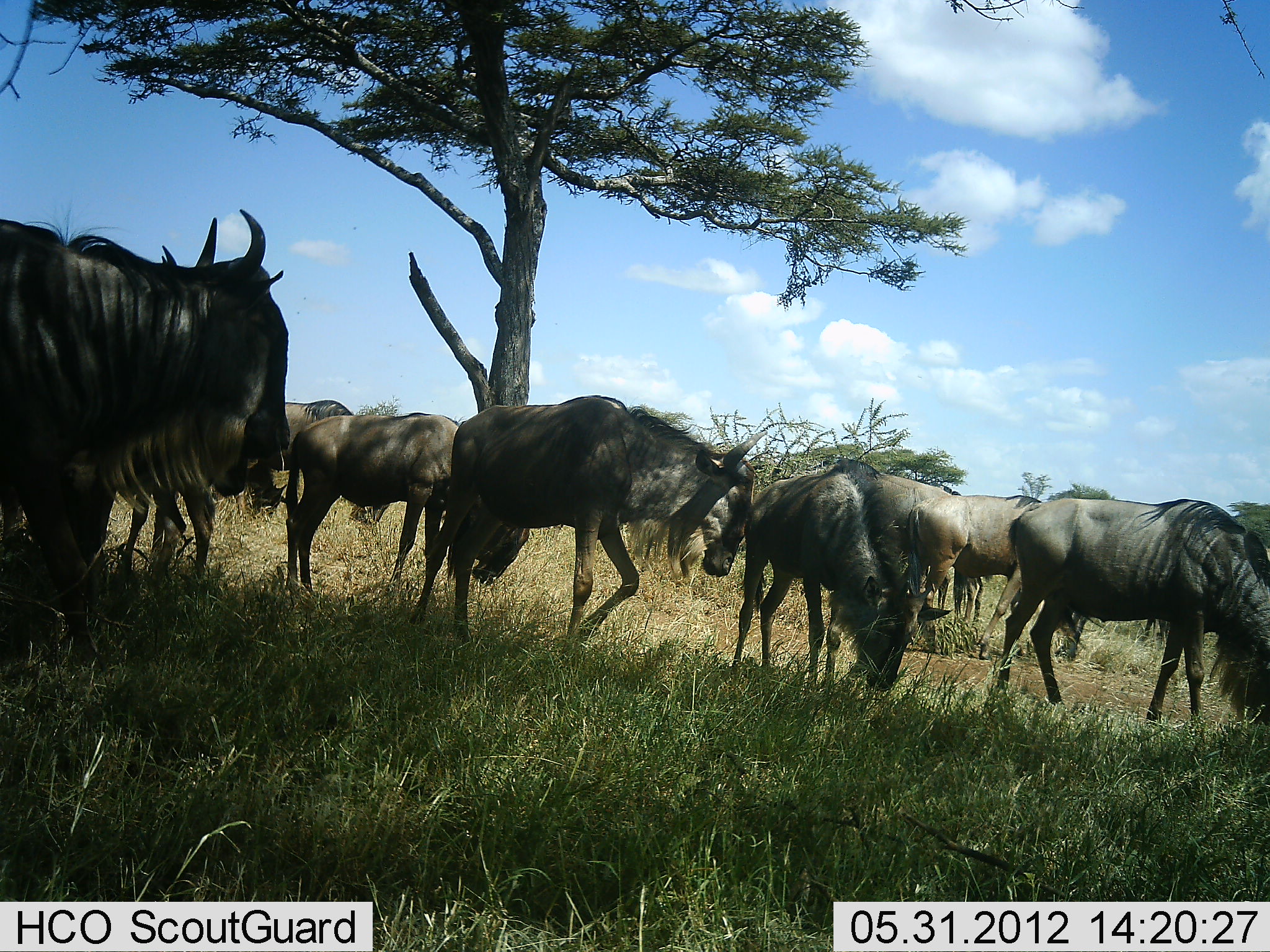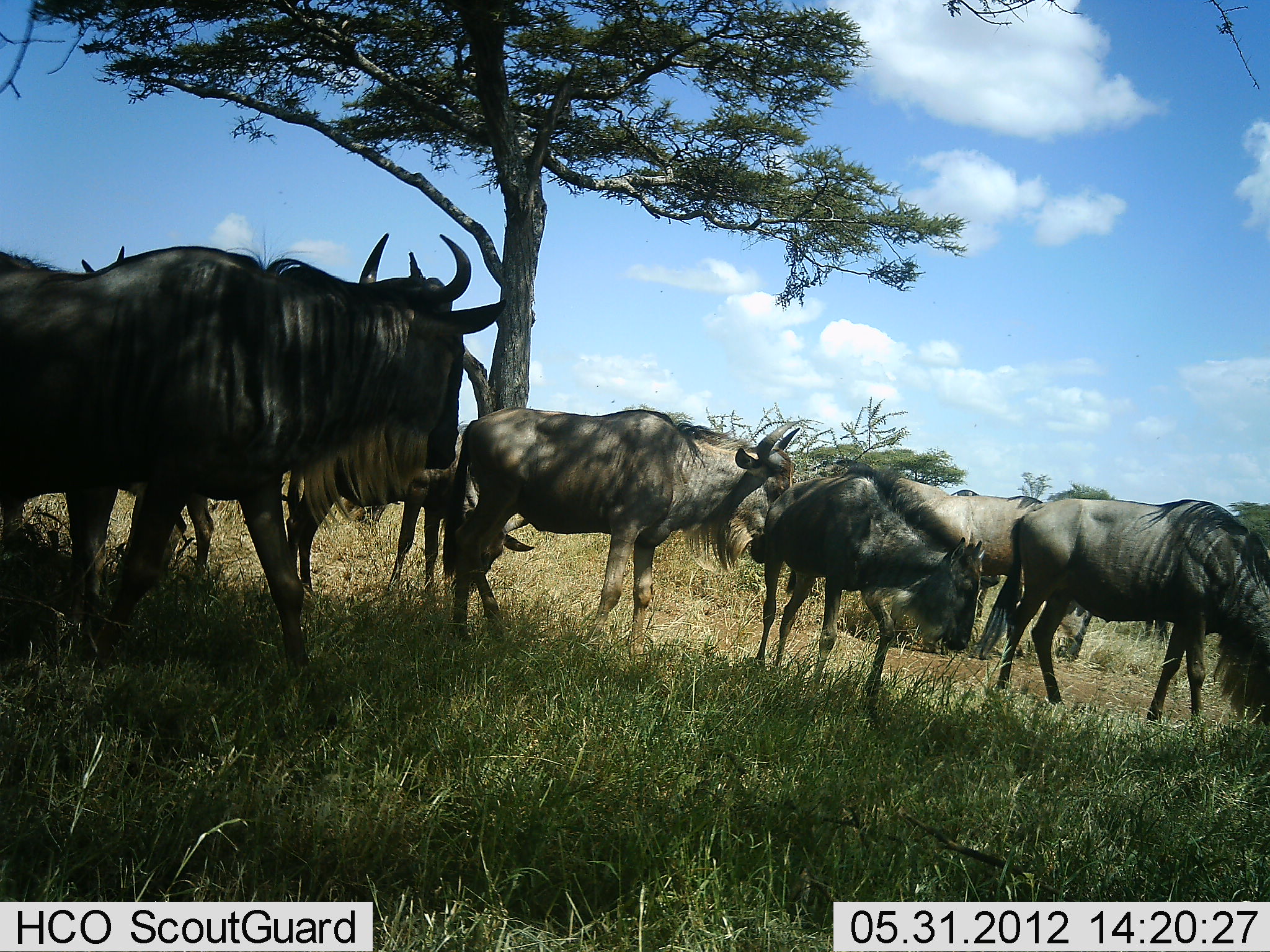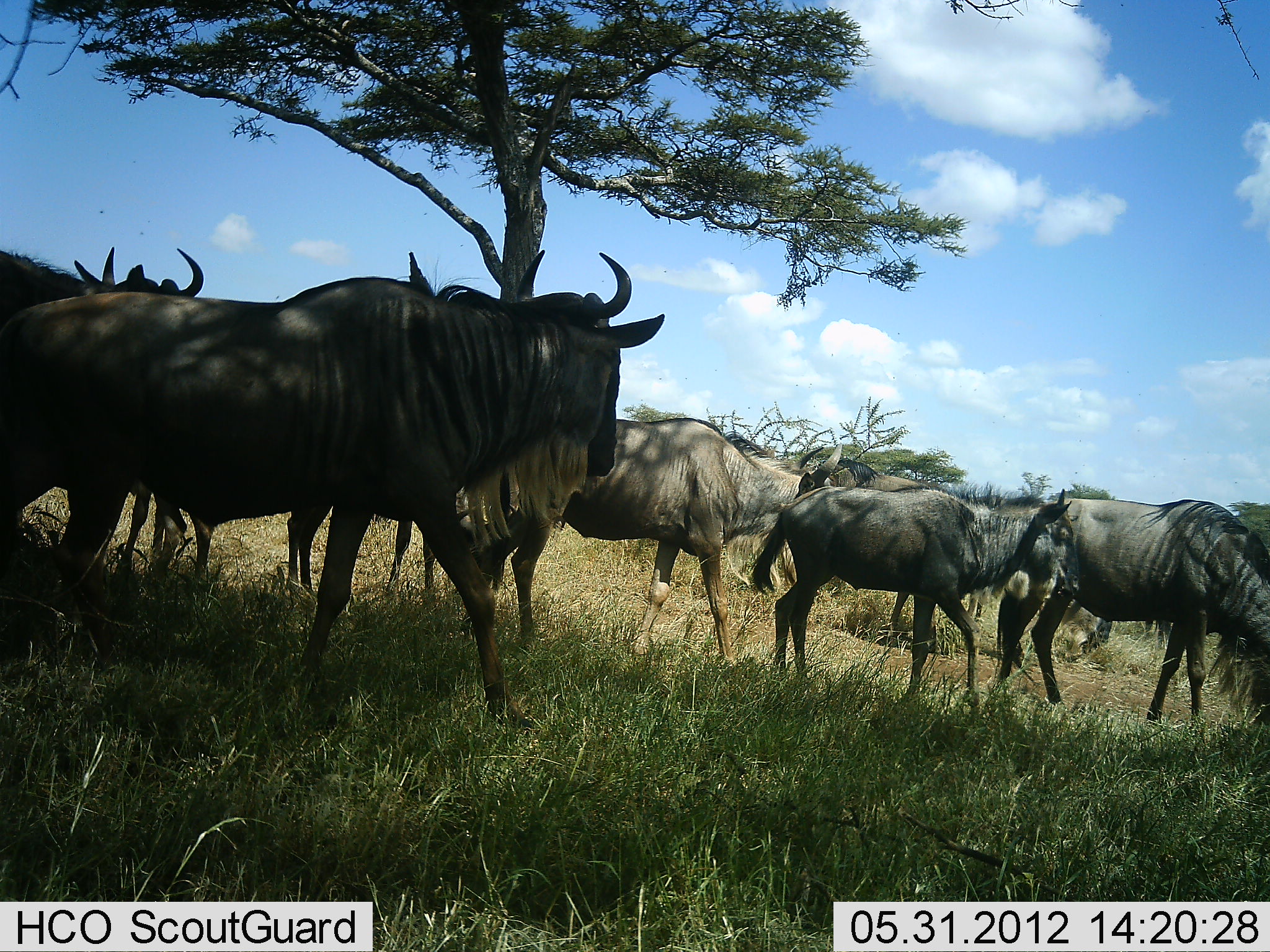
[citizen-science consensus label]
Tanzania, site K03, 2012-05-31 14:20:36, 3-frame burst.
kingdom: Animalia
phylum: Chordata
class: Mammalia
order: Artiodactyla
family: Bovidae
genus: Connochaetes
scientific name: Connochaetes taurinus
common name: blue wildebeest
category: wildebeest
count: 9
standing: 27%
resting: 0%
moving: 82%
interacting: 9%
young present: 18%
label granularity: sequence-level